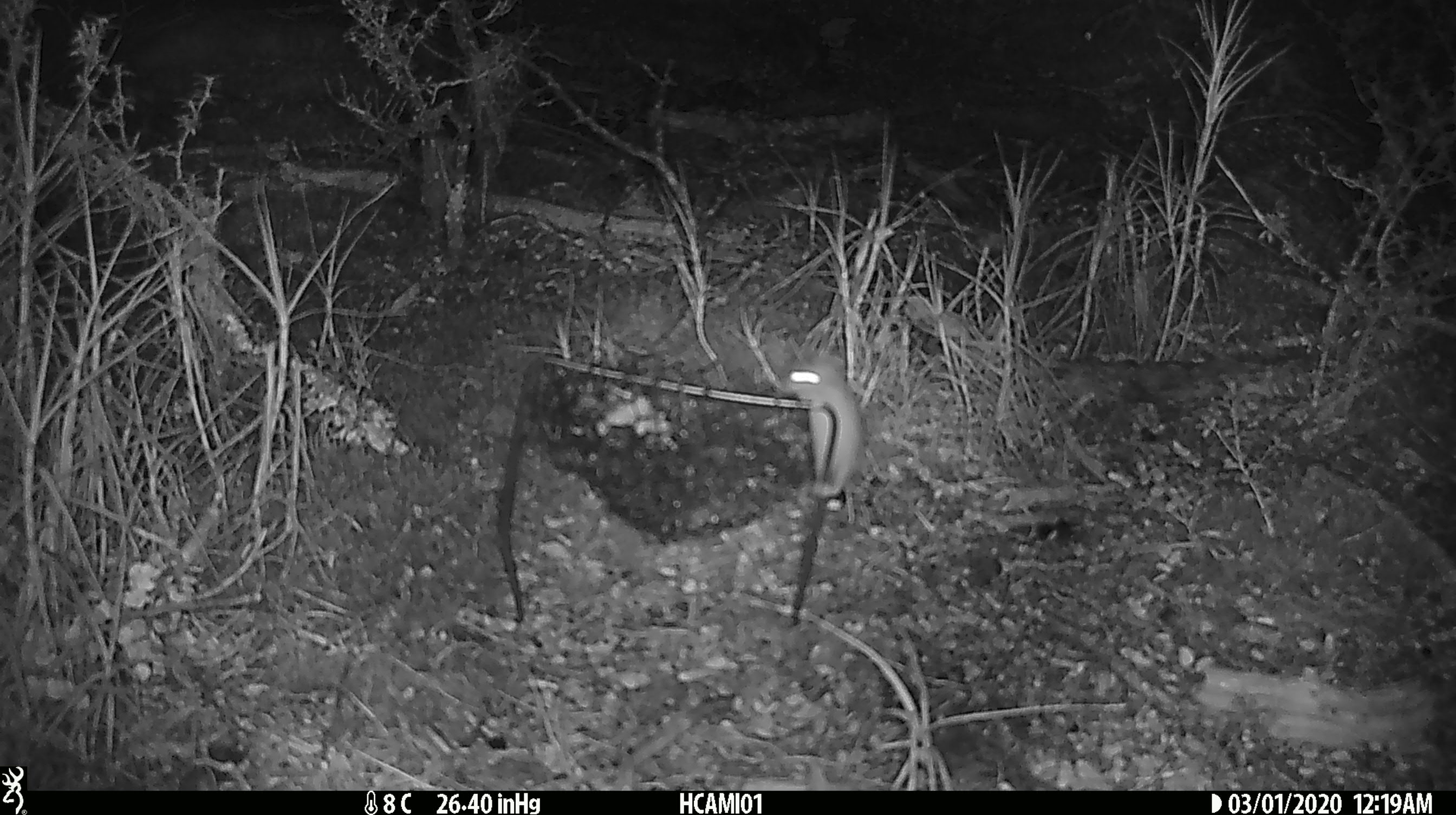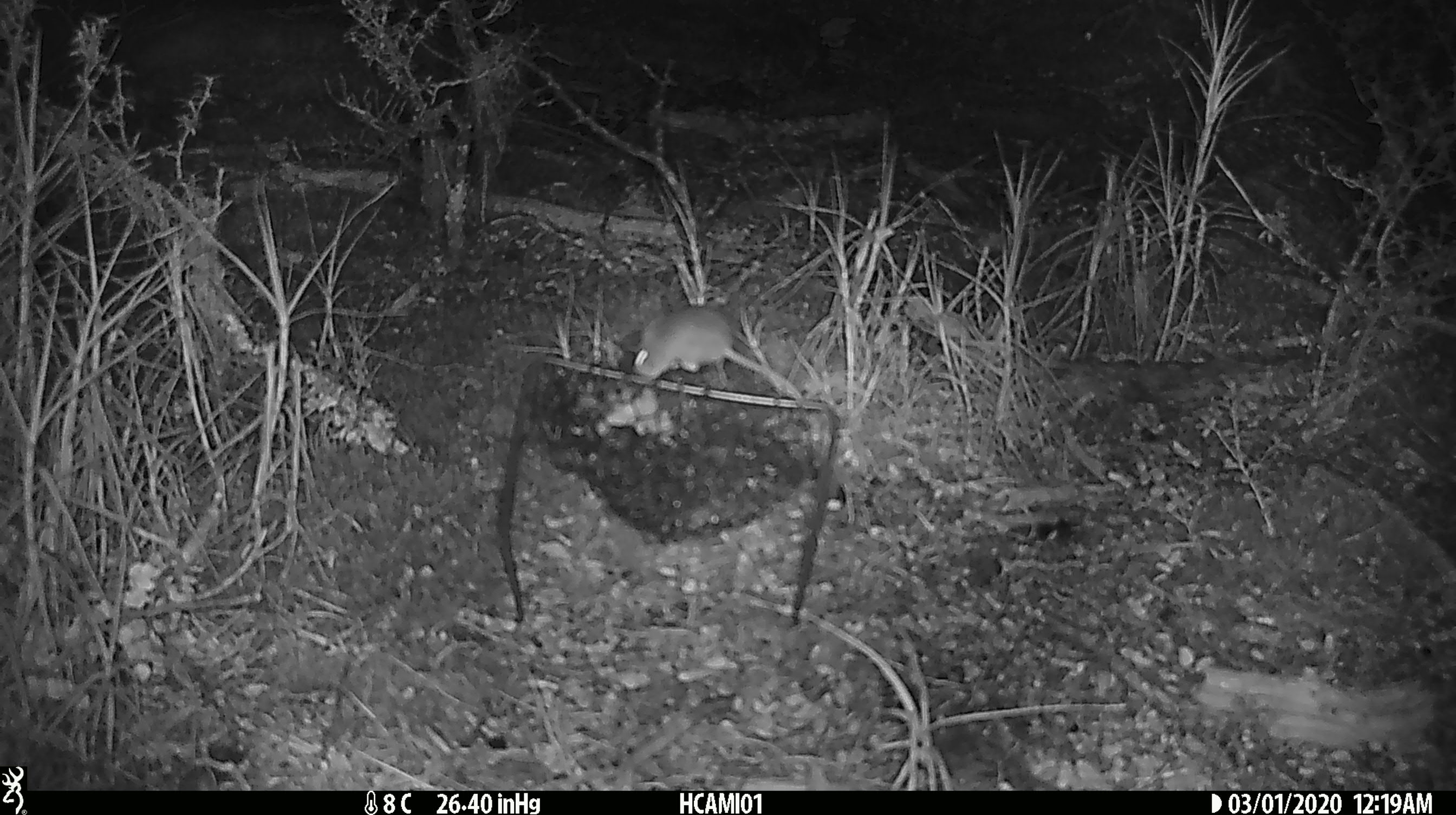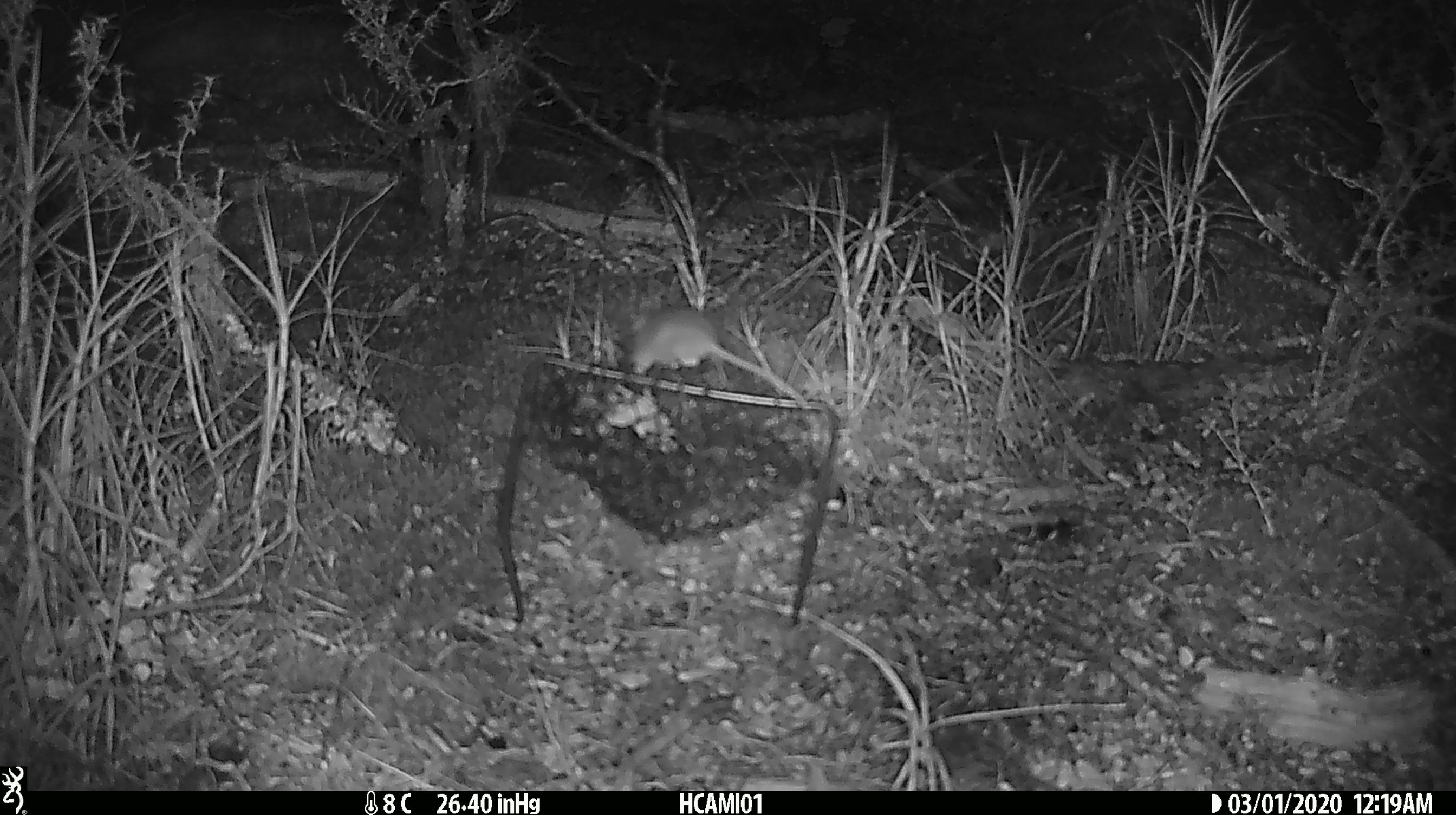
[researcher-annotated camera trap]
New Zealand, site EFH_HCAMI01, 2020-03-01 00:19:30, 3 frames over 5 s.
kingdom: Animalia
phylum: Chordata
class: Mammalia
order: Rodentia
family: Muridae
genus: Mus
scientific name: Mus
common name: mouse